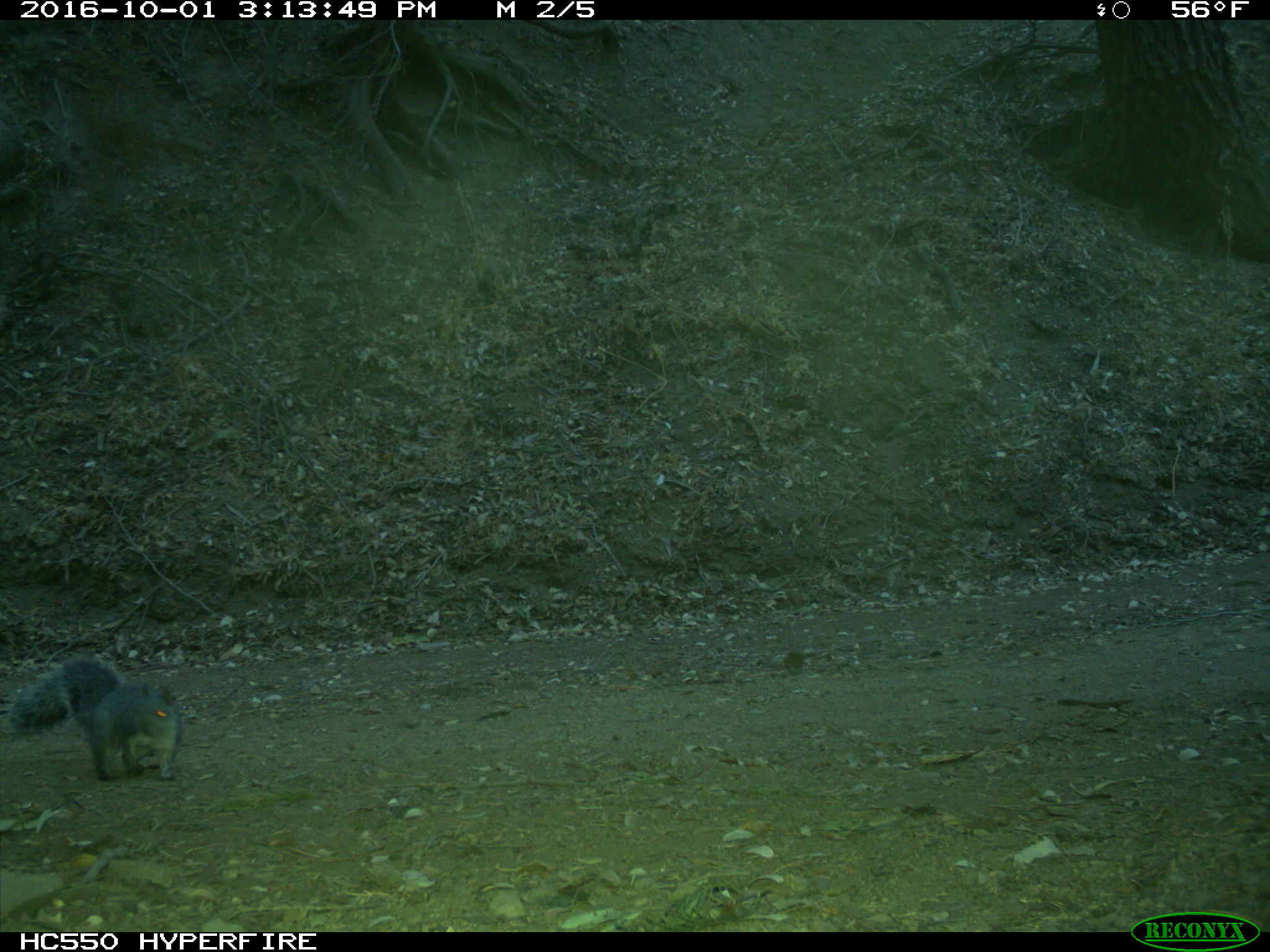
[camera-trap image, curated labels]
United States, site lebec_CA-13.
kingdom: Animalia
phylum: Chordata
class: Mammalia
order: Rodentia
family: Sciuridae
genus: Sciurus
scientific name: Sciurus carolinensis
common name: eastern gray squirrel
Sciurus carolinensis (eastern gray squirrel).